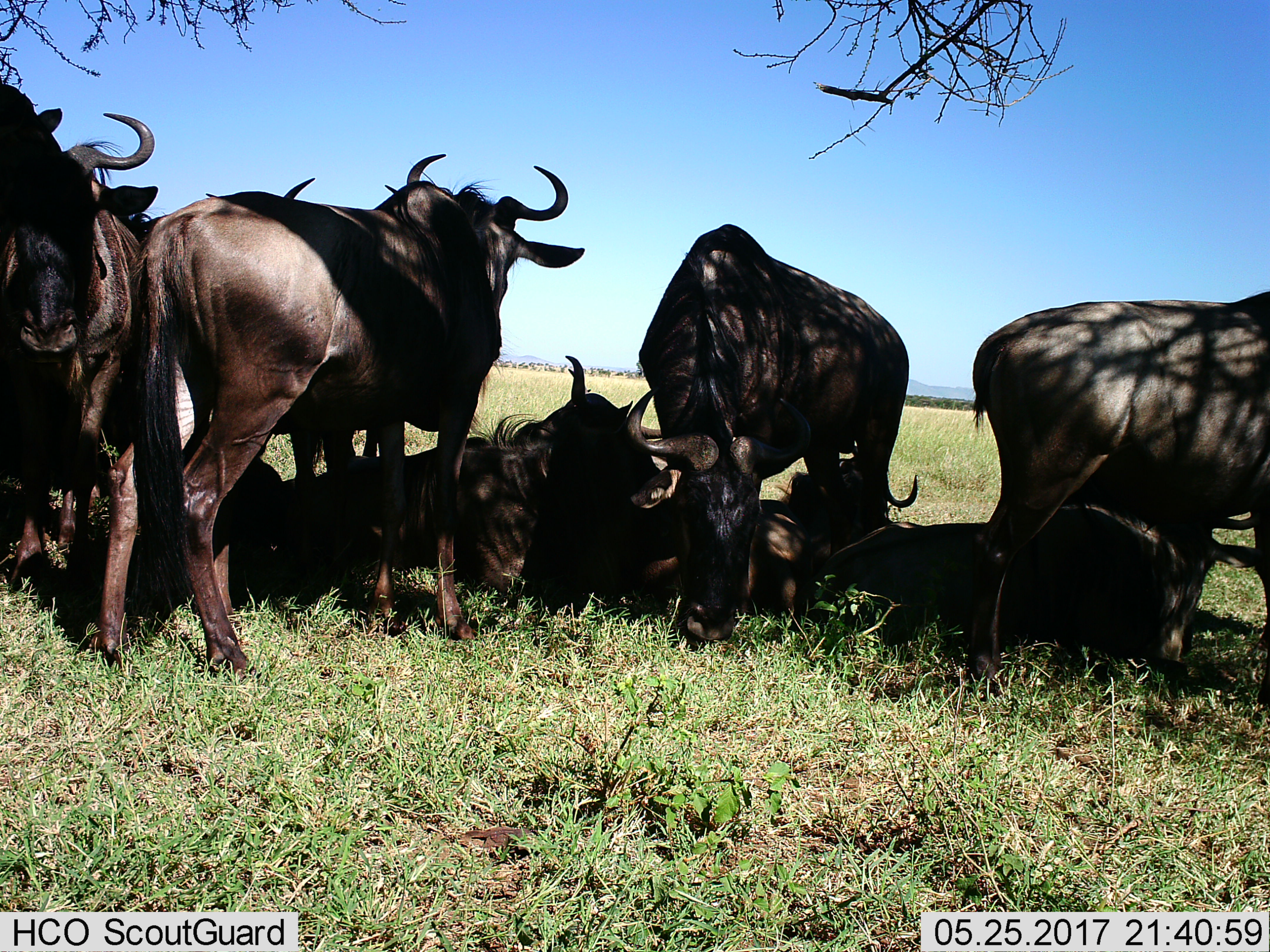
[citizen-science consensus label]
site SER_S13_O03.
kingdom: Animalia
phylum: Chordata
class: Mammalia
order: Artiodactyla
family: Bovidae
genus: Connochaetes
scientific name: Connochaetes taurinus taurinus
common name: blue wildebeest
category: wildebeestblue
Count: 7.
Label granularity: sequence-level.